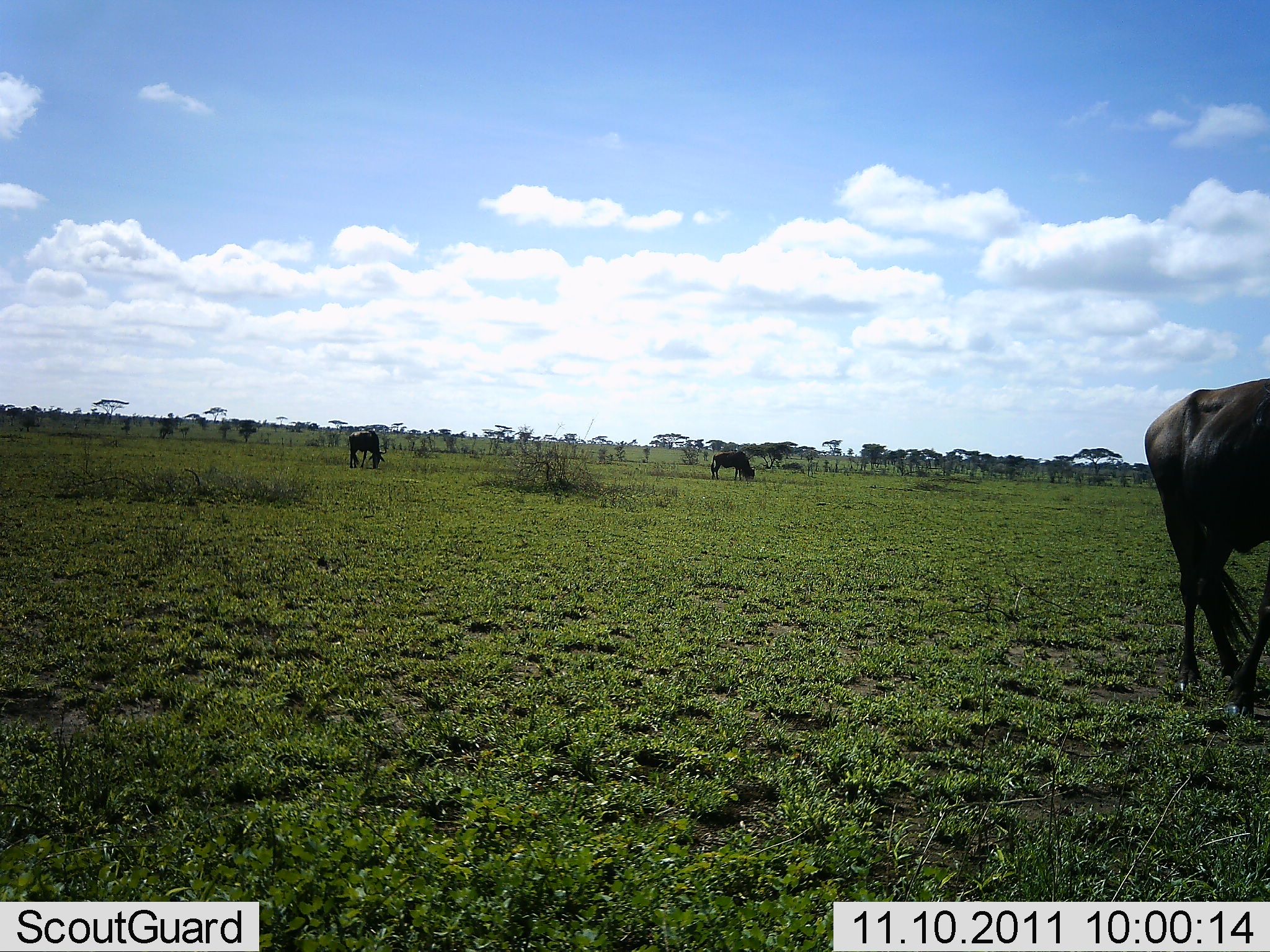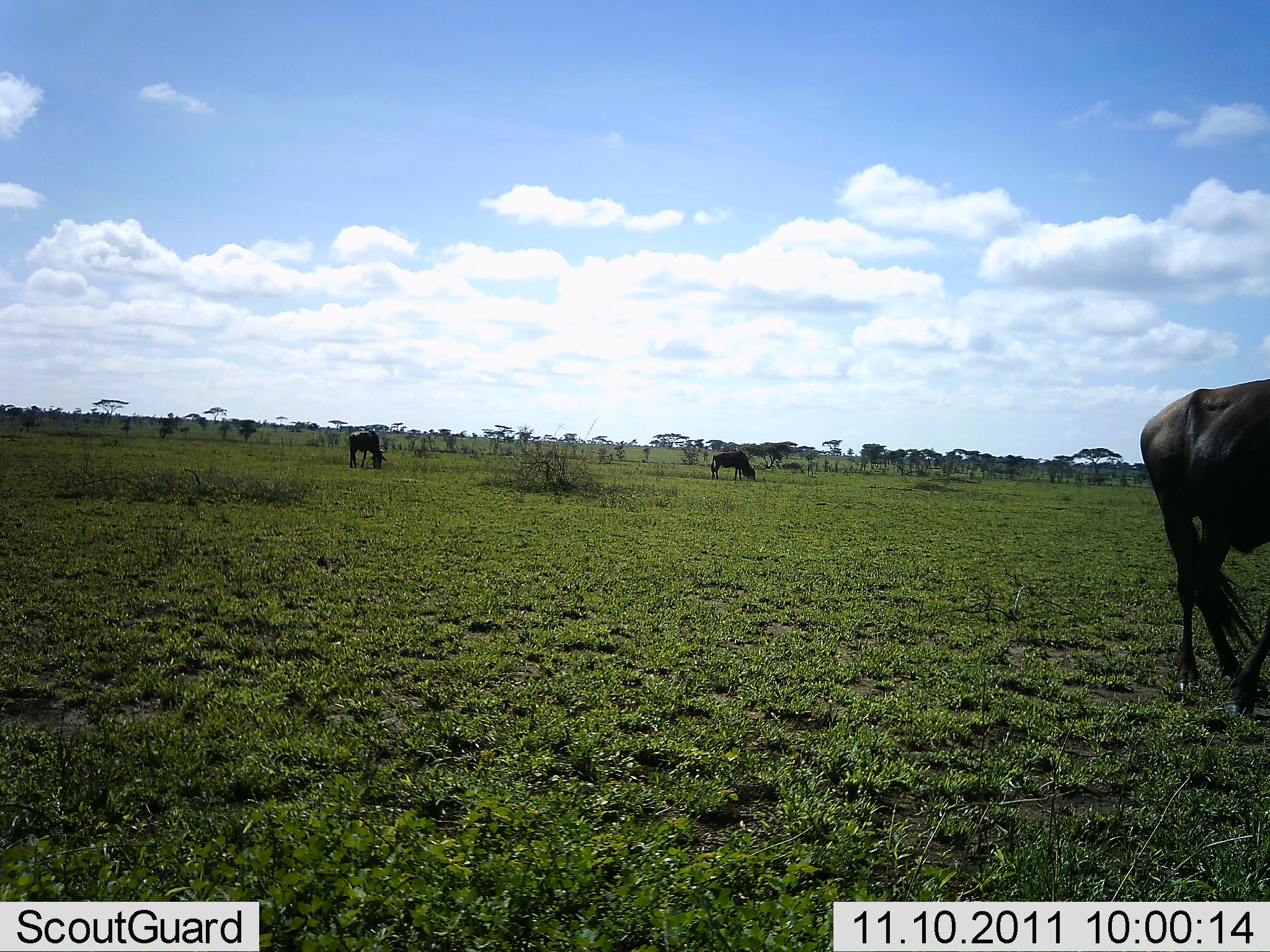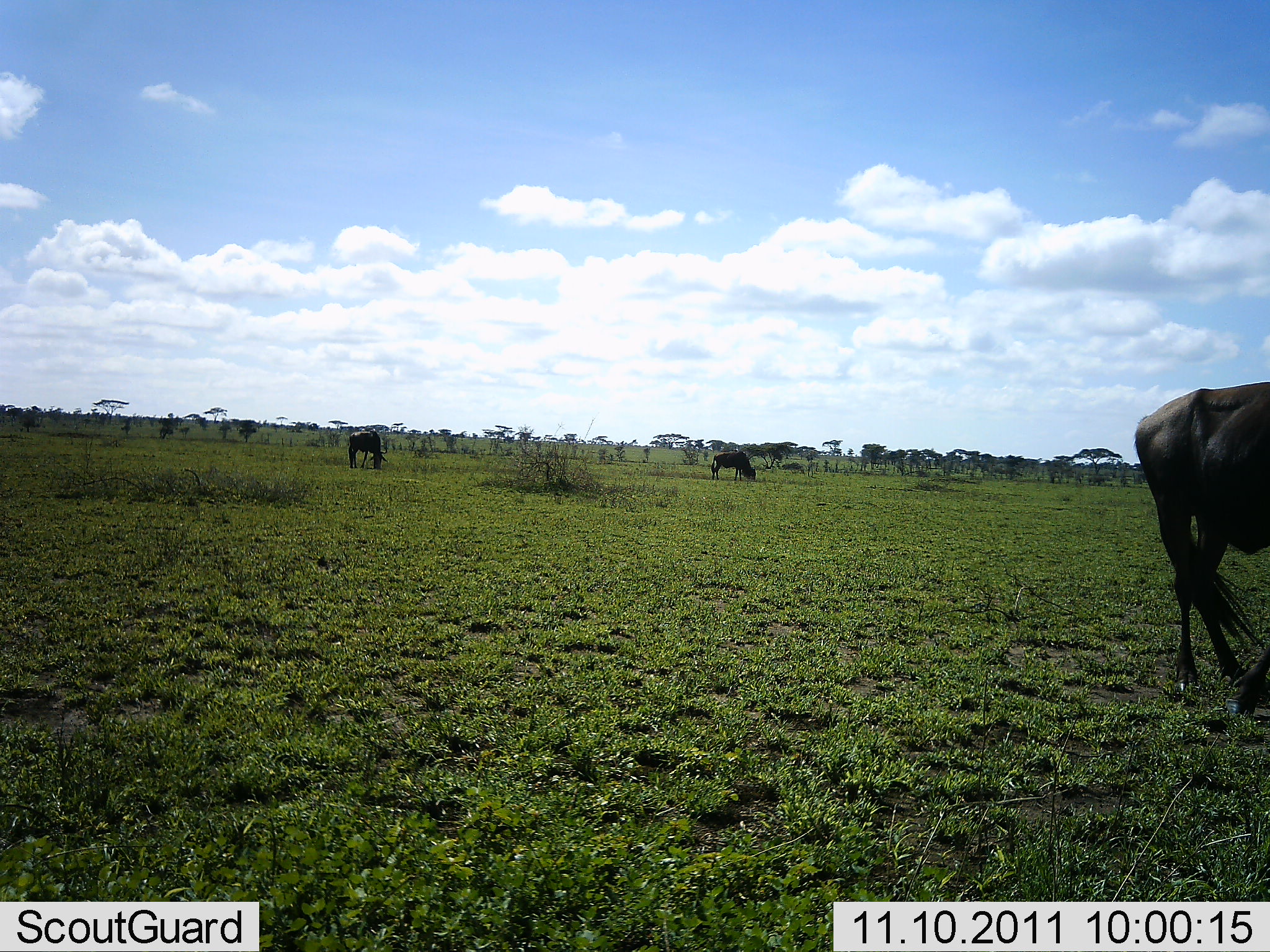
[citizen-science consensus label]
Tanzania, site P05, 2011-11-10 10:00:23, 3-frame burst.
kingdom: Animalia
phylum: Chordata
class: Mammalia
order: Artiodactyla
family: Bovidae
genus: Connochaetes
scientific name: Connochaetes taurinus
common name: blue wildebeest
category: wildebeest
Wildebeest (blue wildebeest) (Connochaetes taurinus), count 3. Behavior (volunteer vote fractions): standing 40%, resting 0%, moving 0%, interacting 0%. Young present (vote fraction): 0%. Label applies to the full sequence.